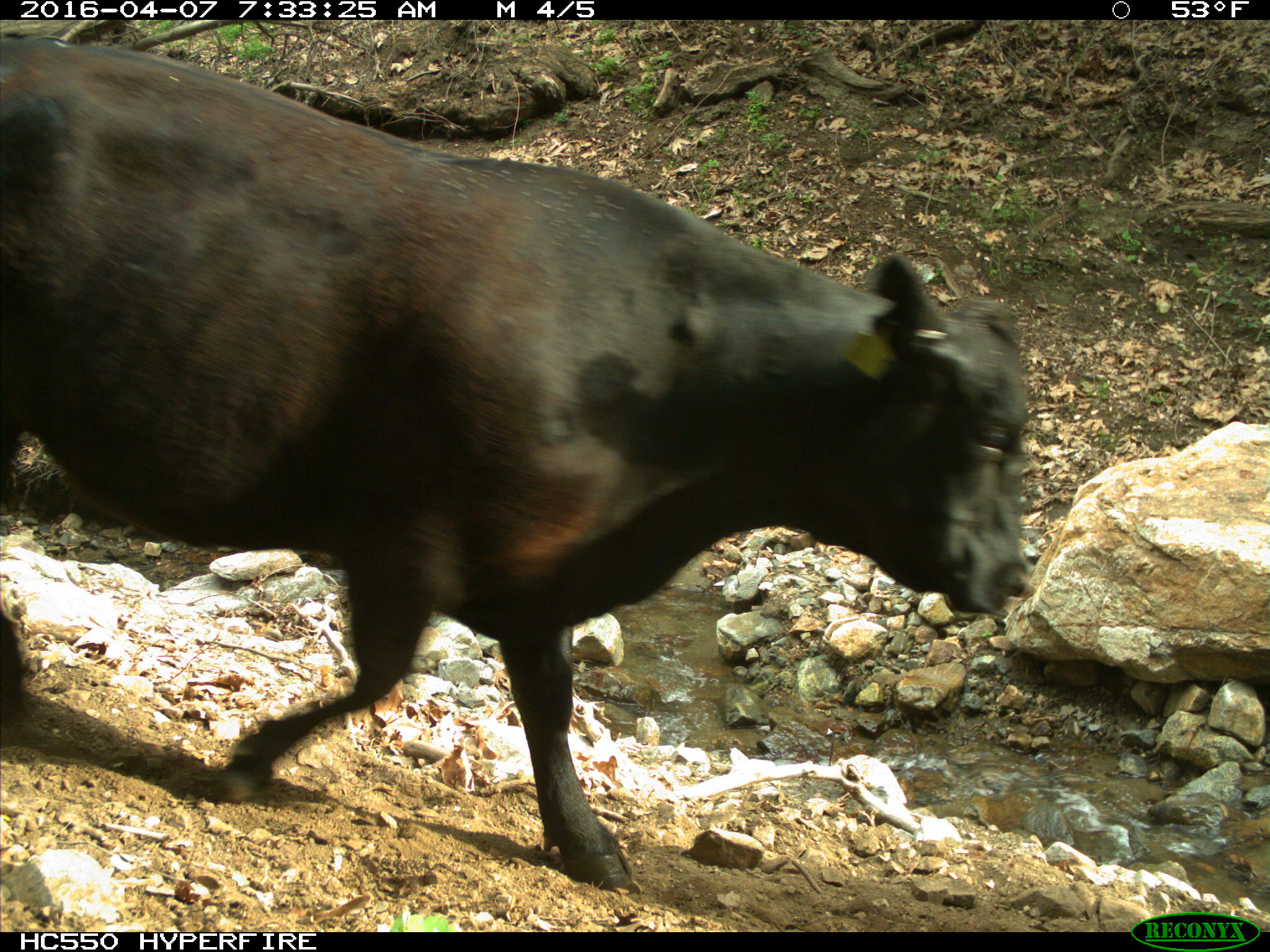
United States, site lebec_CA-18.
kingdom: Animalia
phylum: Chordata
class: Mammalia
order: Artiodactyla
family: Bovidae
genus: Bos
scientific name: Bos taurus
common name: domestic cow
Bos taurus (domestic cow).